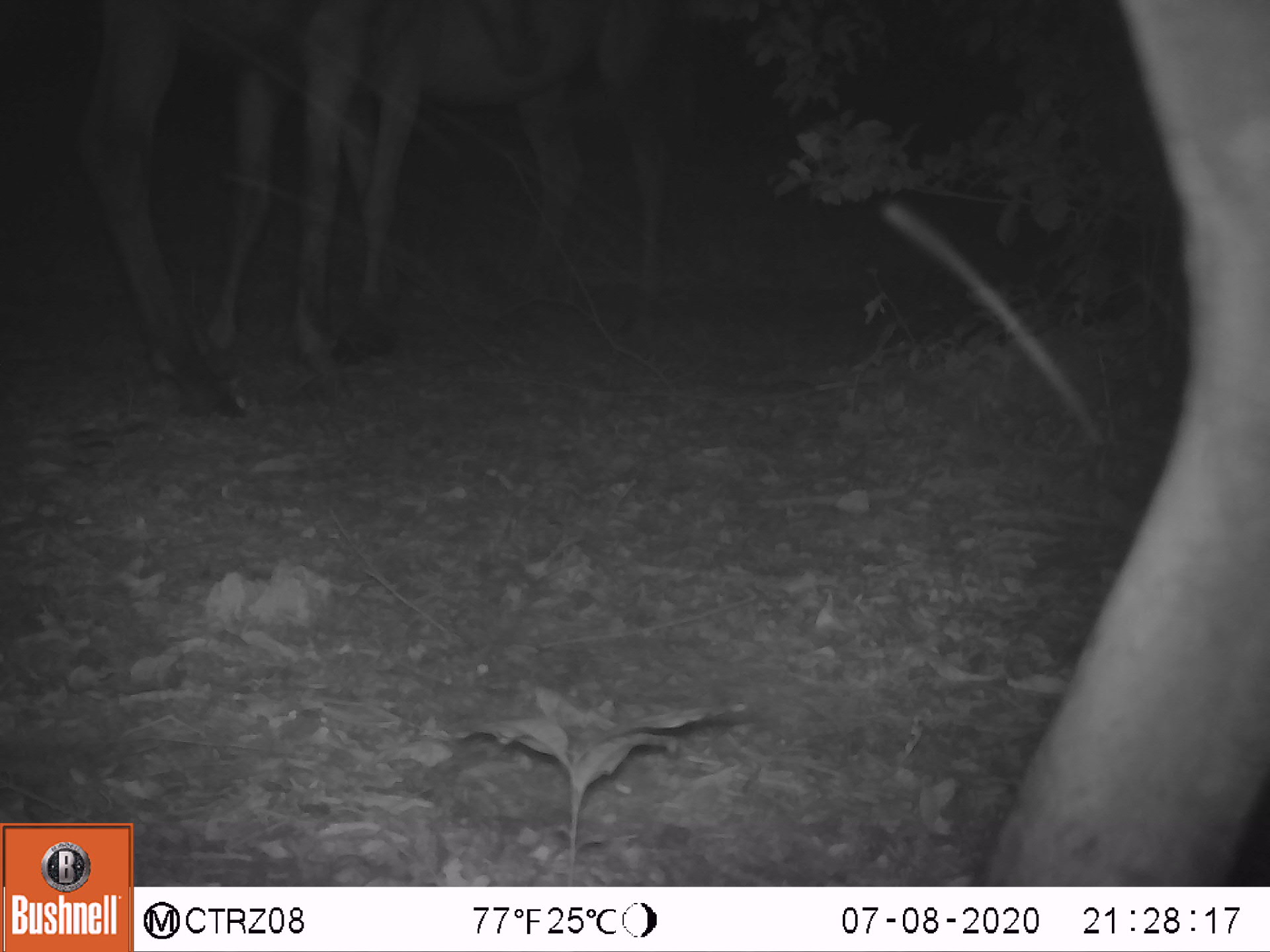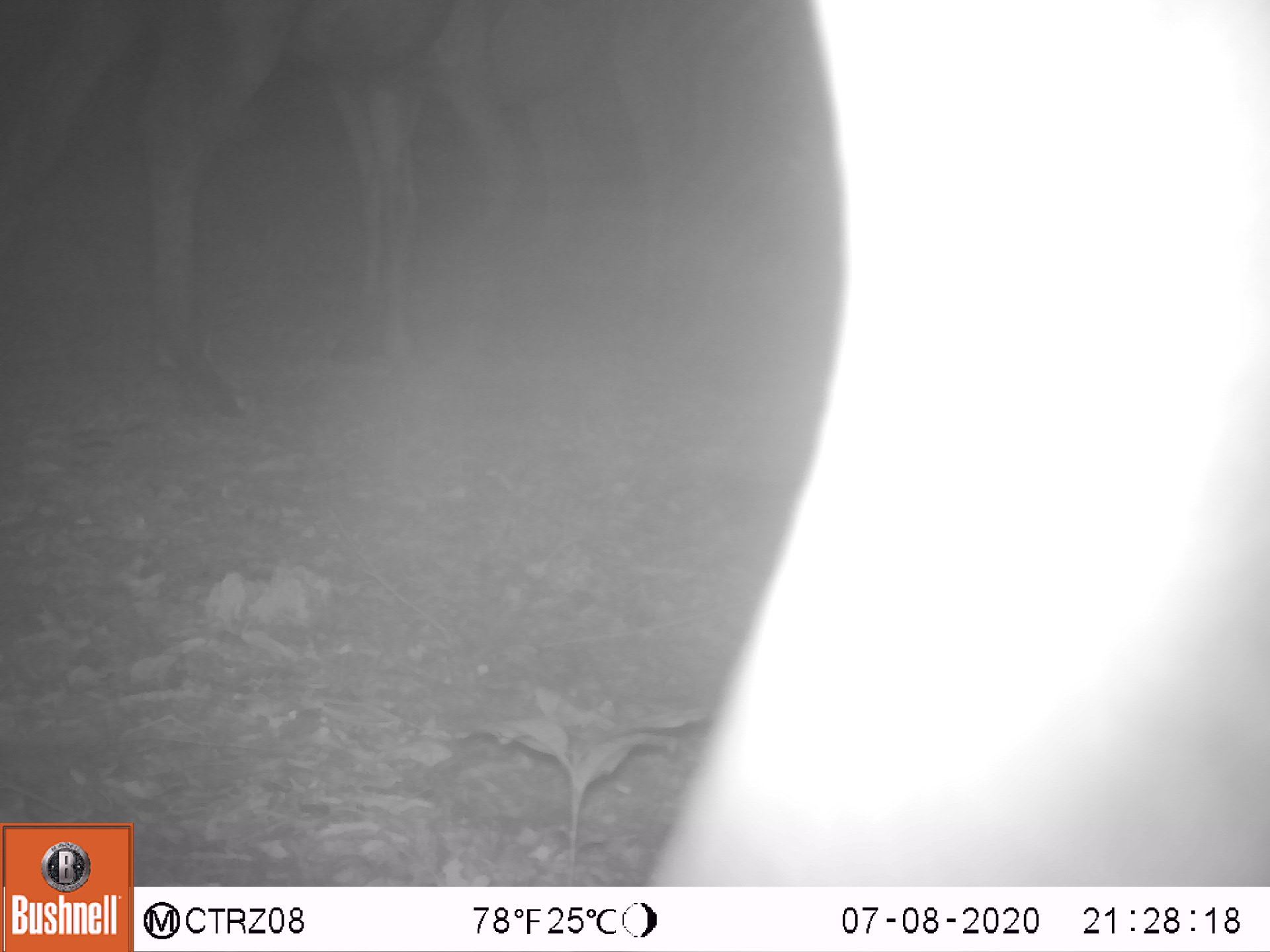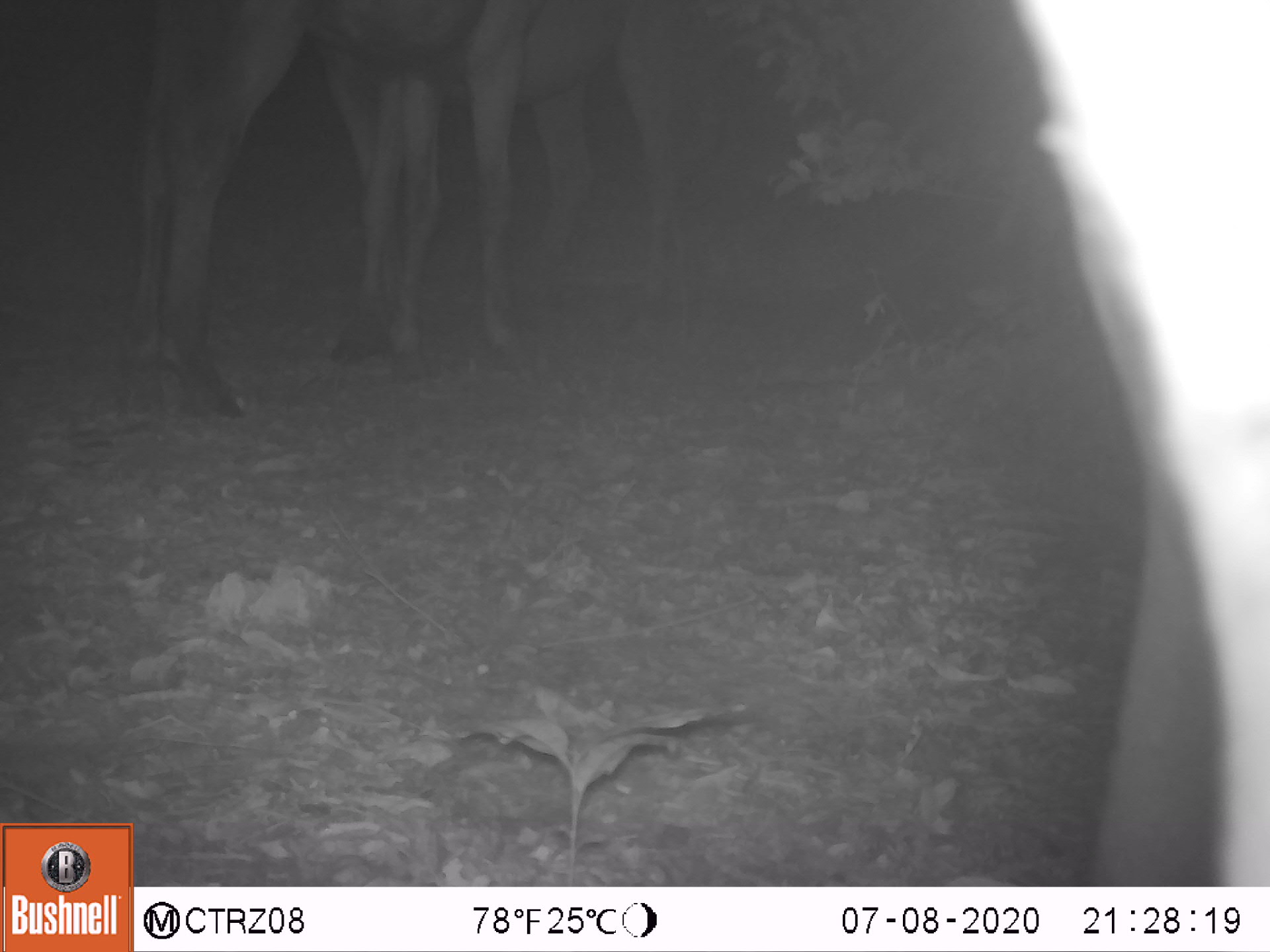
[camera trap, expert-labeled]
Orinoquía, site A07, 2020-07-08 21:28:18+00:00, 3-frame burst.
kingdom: Animalia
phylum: Chordata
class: Mammalia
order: Perissodactyla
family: Equidae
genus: Equus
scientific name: Equus caballus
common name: domestic horse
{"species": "domestic horse (Equus caballus)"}